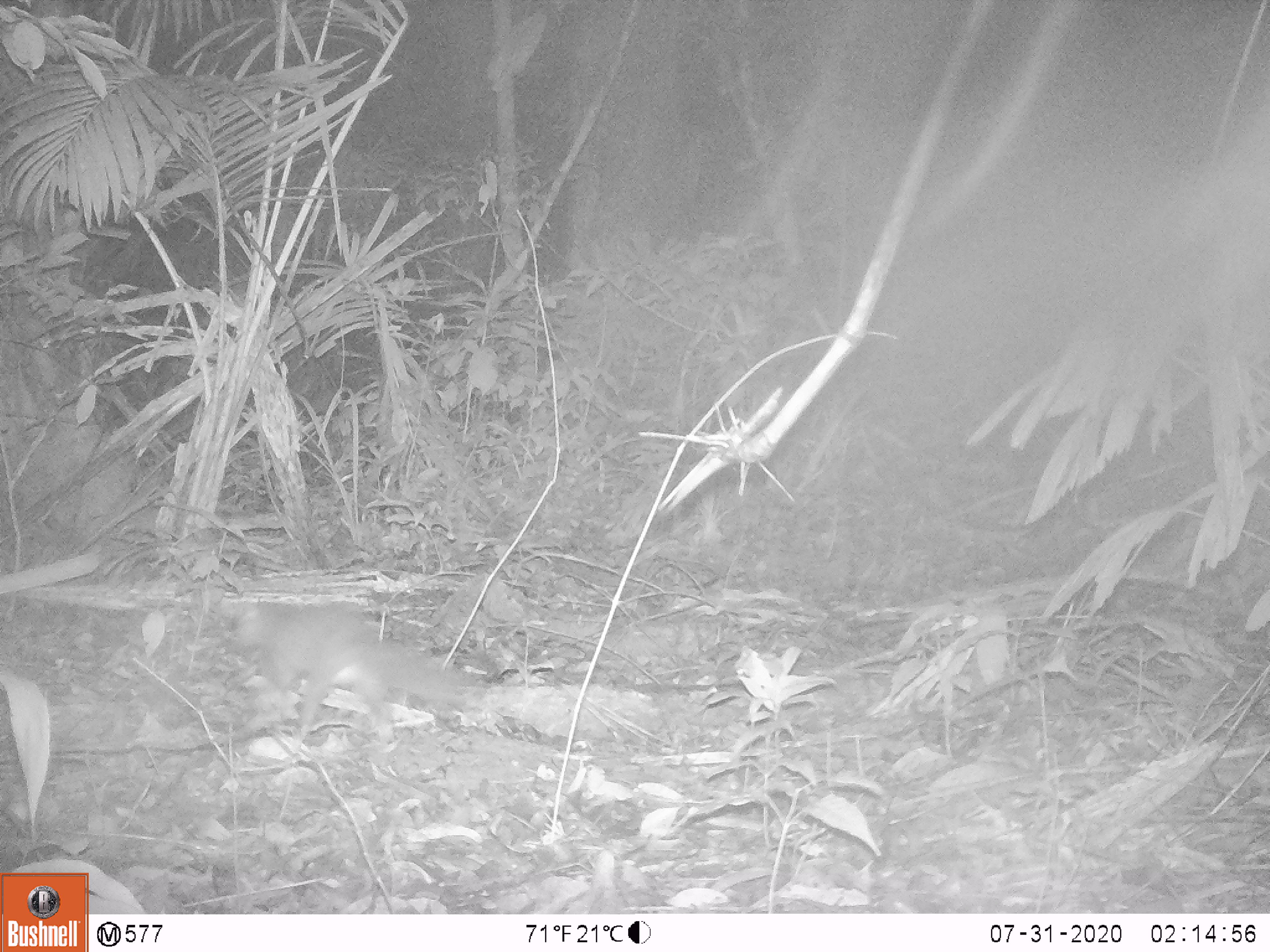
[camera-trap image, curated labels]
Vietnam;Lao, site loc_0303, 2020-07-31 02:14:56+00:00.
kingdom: Animalia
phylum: Chordata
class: Mammalia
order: Carnivora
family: Mustelidae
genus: Melogale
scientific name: Melogale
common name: ferret badger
Ferret badger (Melogale). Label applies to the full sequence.